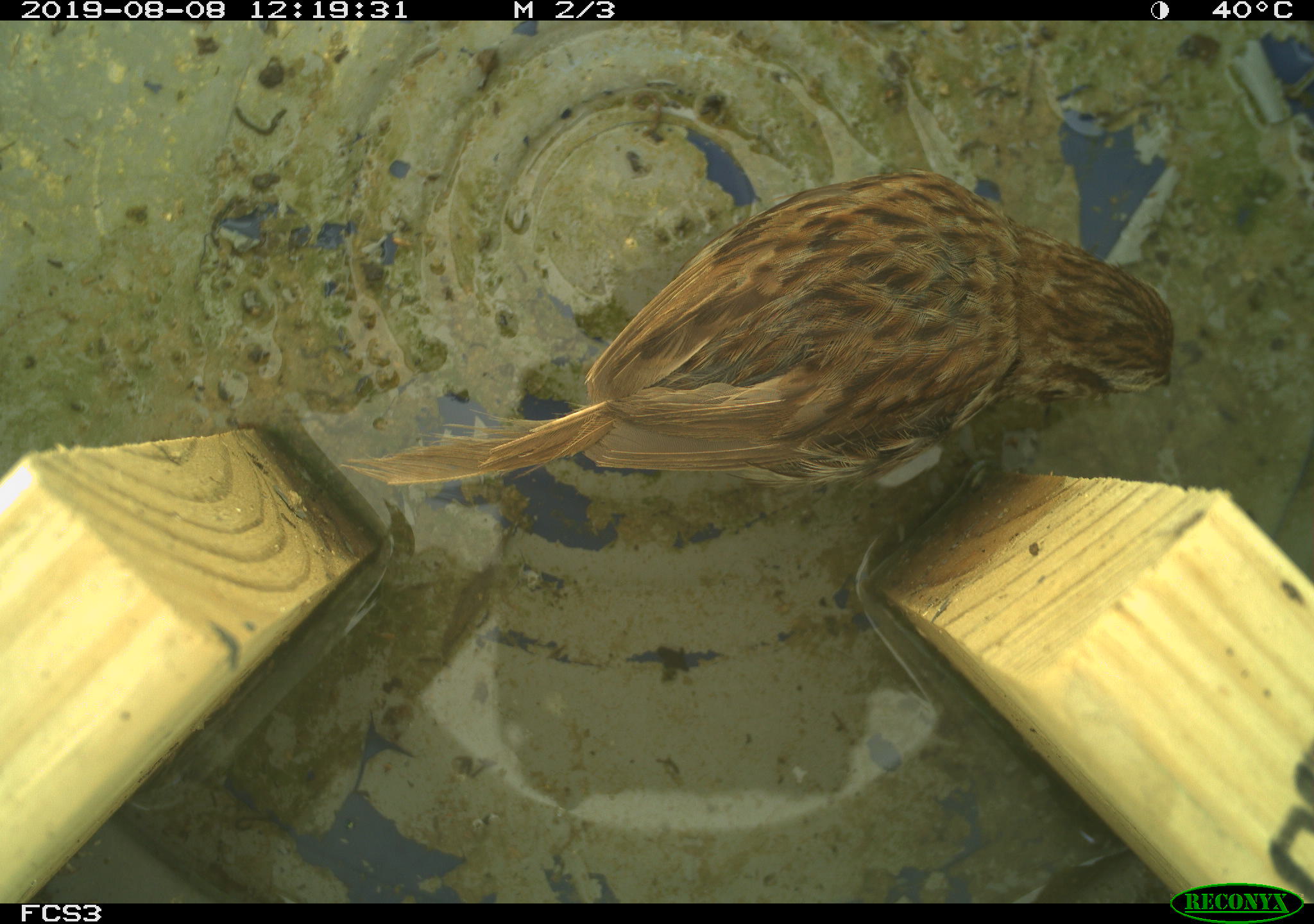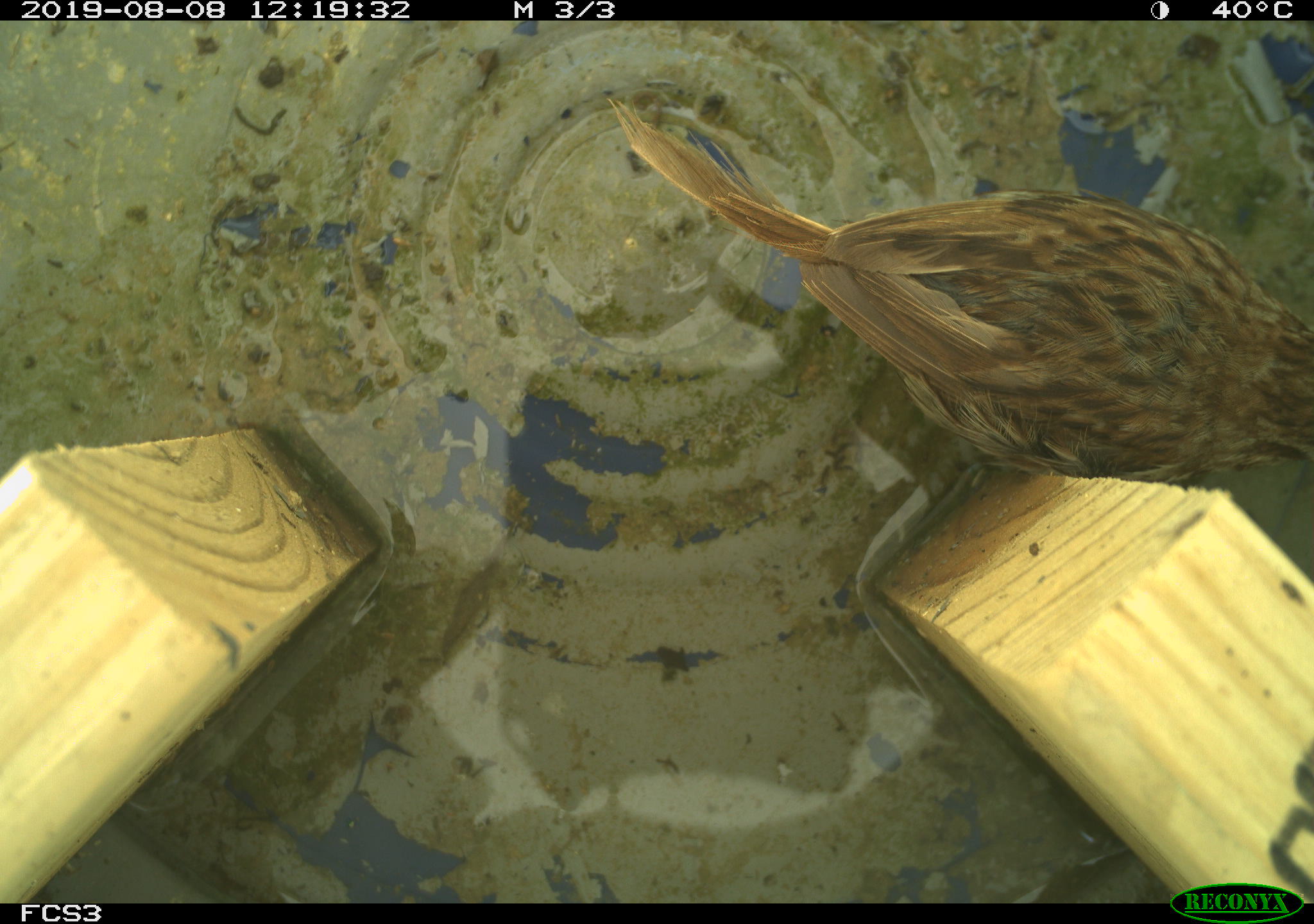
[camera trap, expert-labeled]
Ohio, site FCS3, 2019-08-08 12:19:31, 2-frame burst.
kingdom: Animalia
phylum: Chordata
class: Aves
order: Passeriformes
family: Passerellidae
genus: Melospiza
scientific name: Melospiza melodia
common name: song sparrow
Song sparrow (Melospiza melodia).